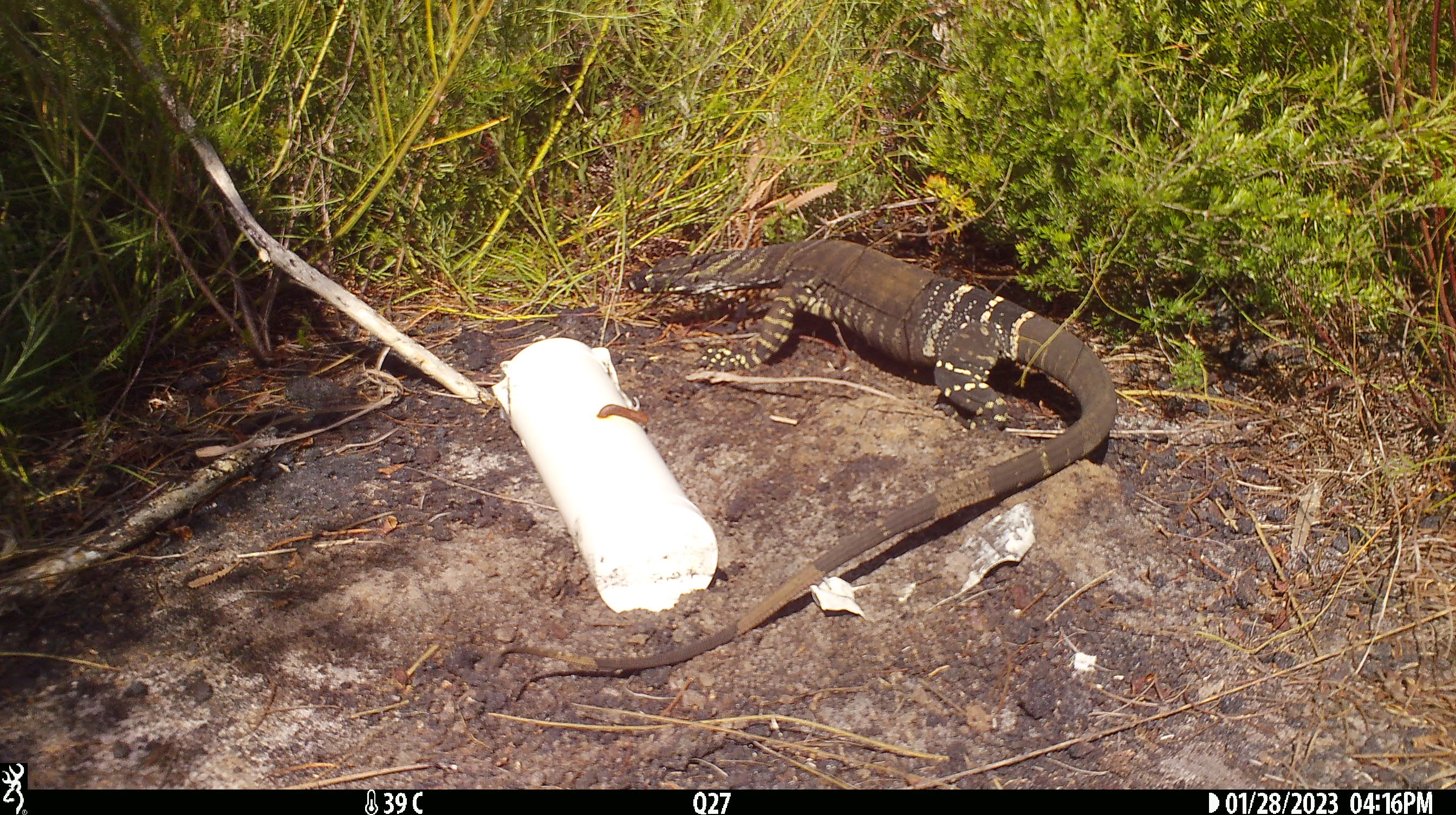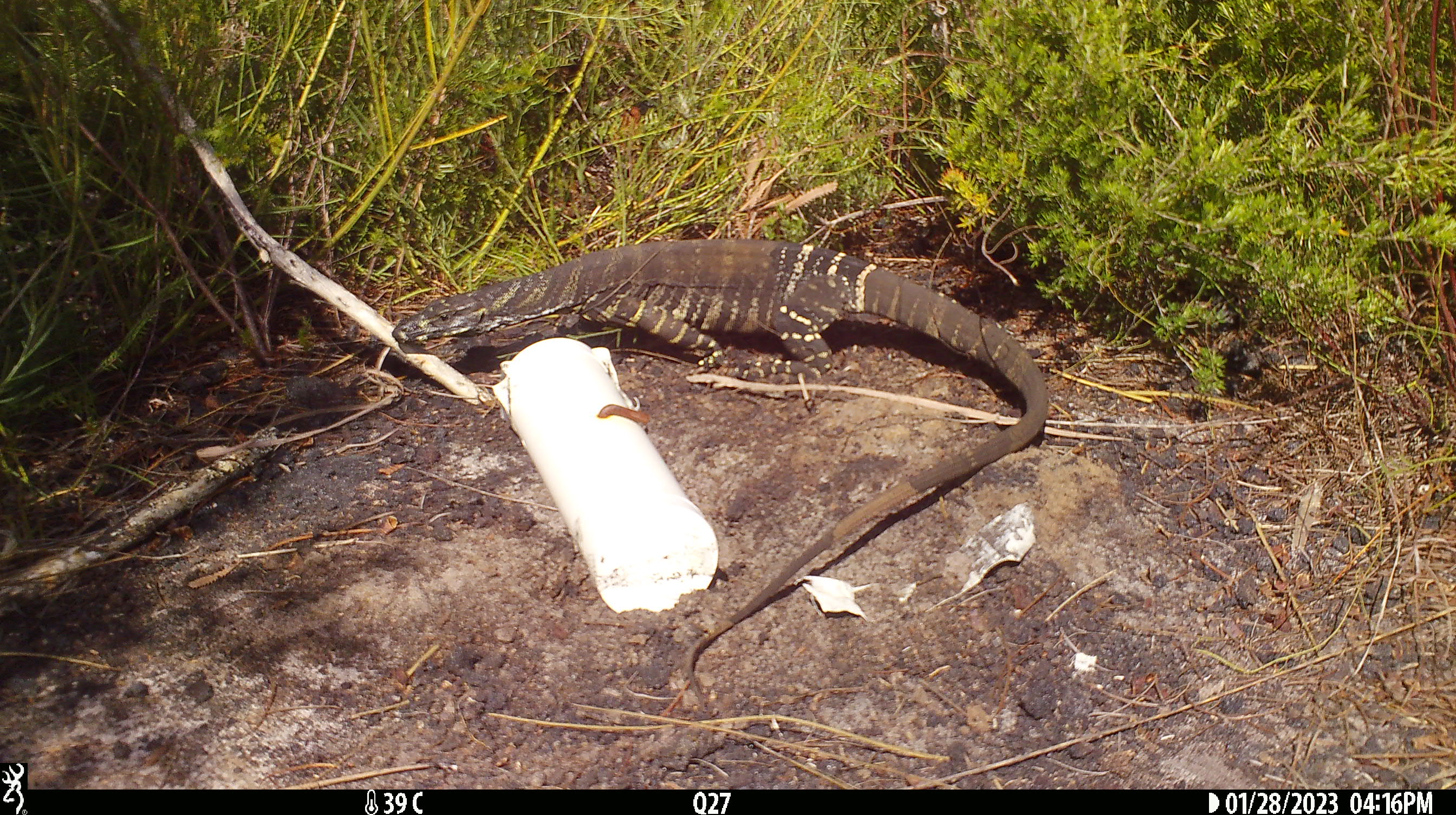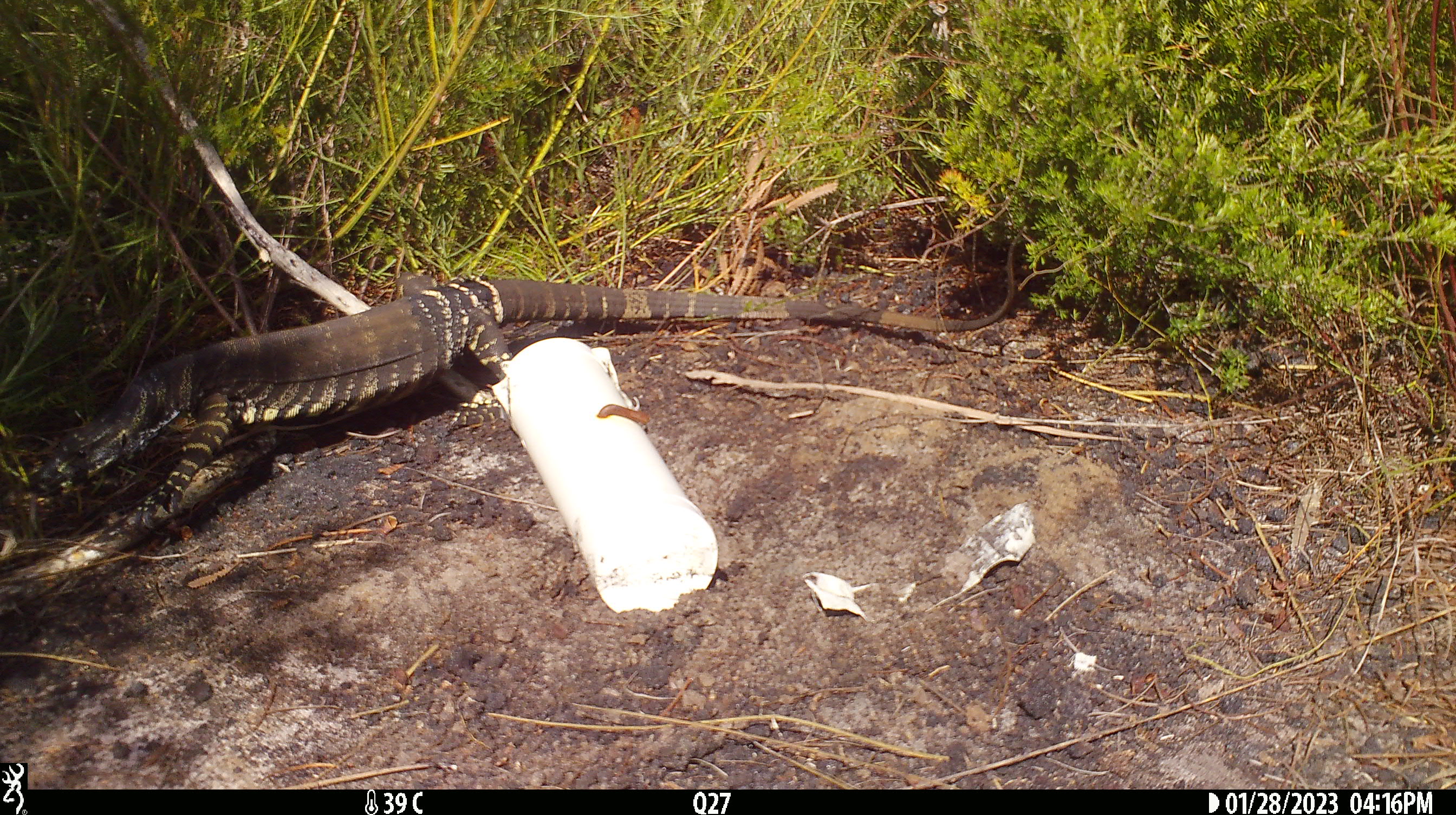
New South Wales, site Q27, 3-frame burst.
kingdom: Animalia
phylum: Chordata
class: Reptilia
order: Squamata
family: Varanidae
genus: Varanus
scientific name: Varanus varius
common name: lace monitor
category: goanna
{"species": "goanna (lace monitor) (Varanus varius)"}